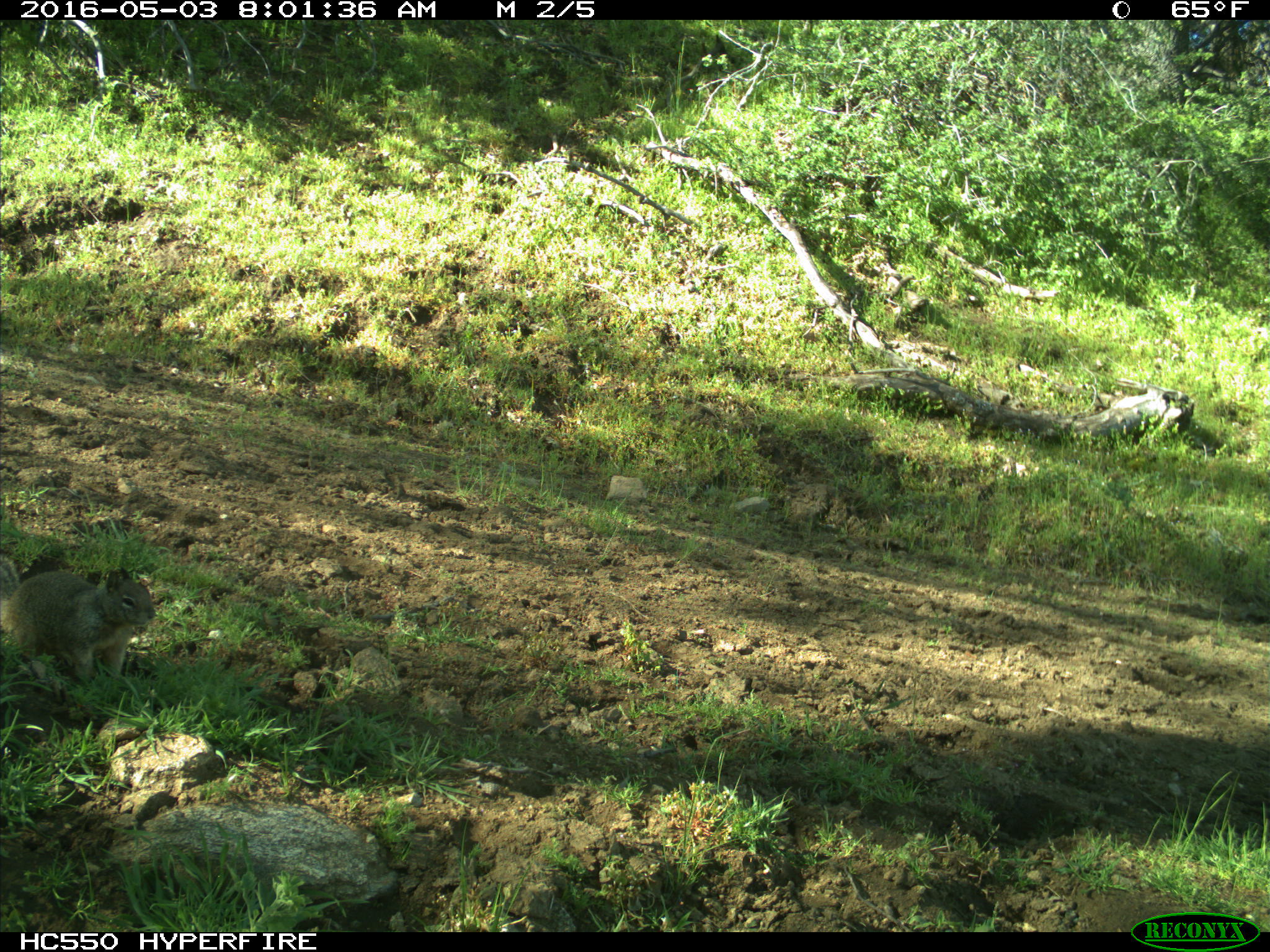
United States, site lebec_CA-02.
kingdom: Animalia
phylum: Chordata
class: Mammalia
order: Rodentia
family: Sciuridae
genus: Otospermophilus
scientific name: Otospermophilus beecheyi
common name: california ground squirrel